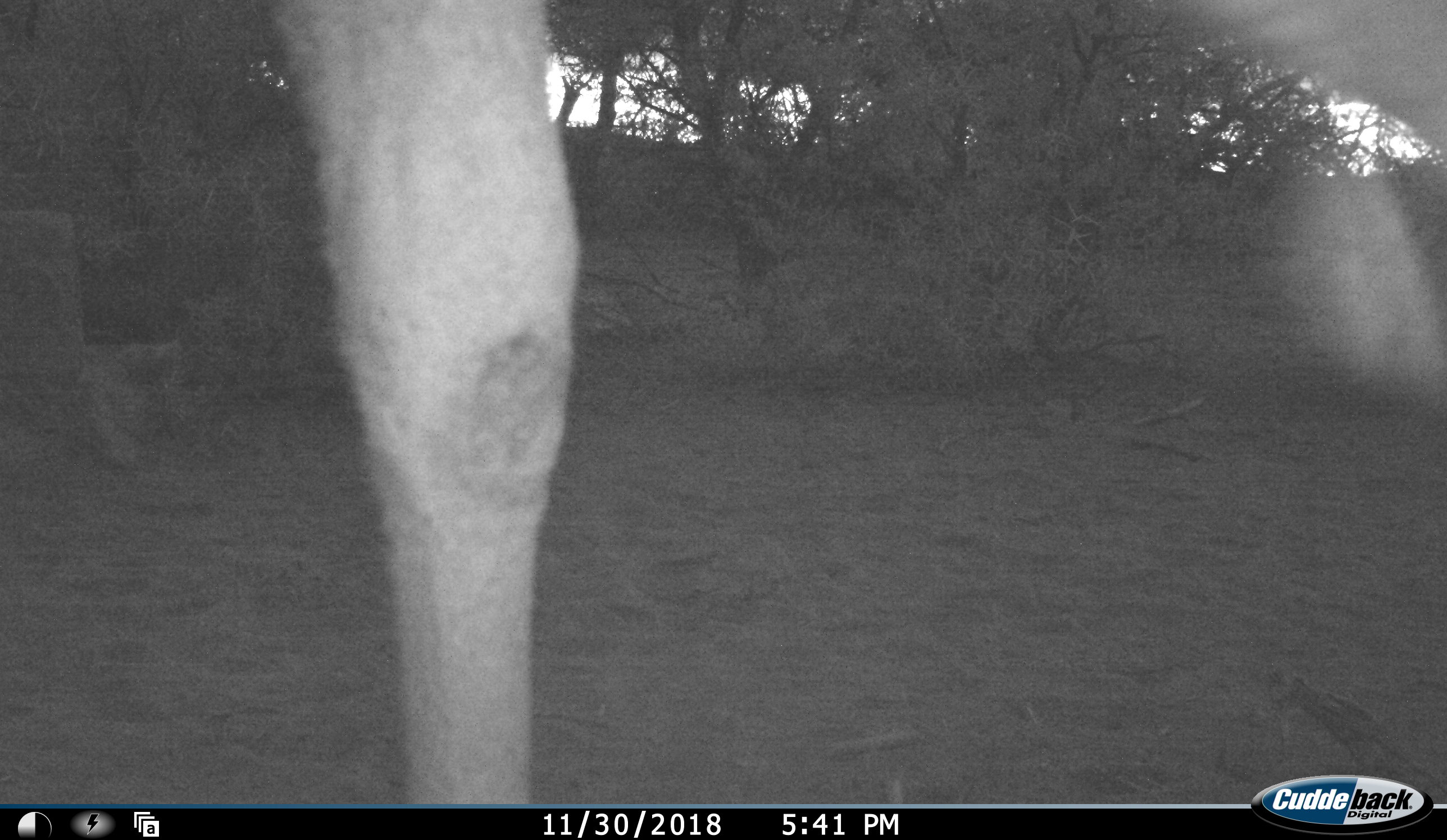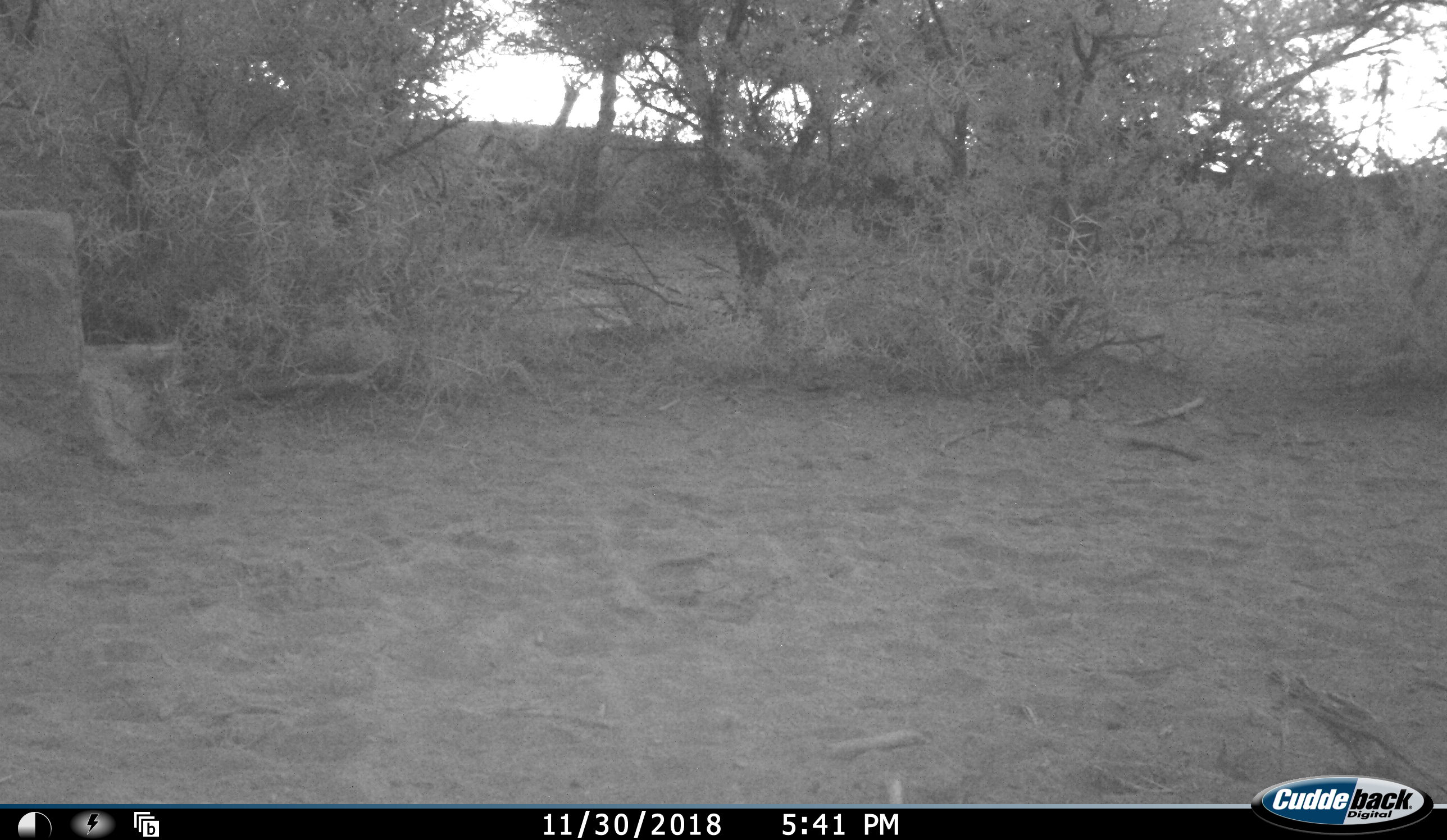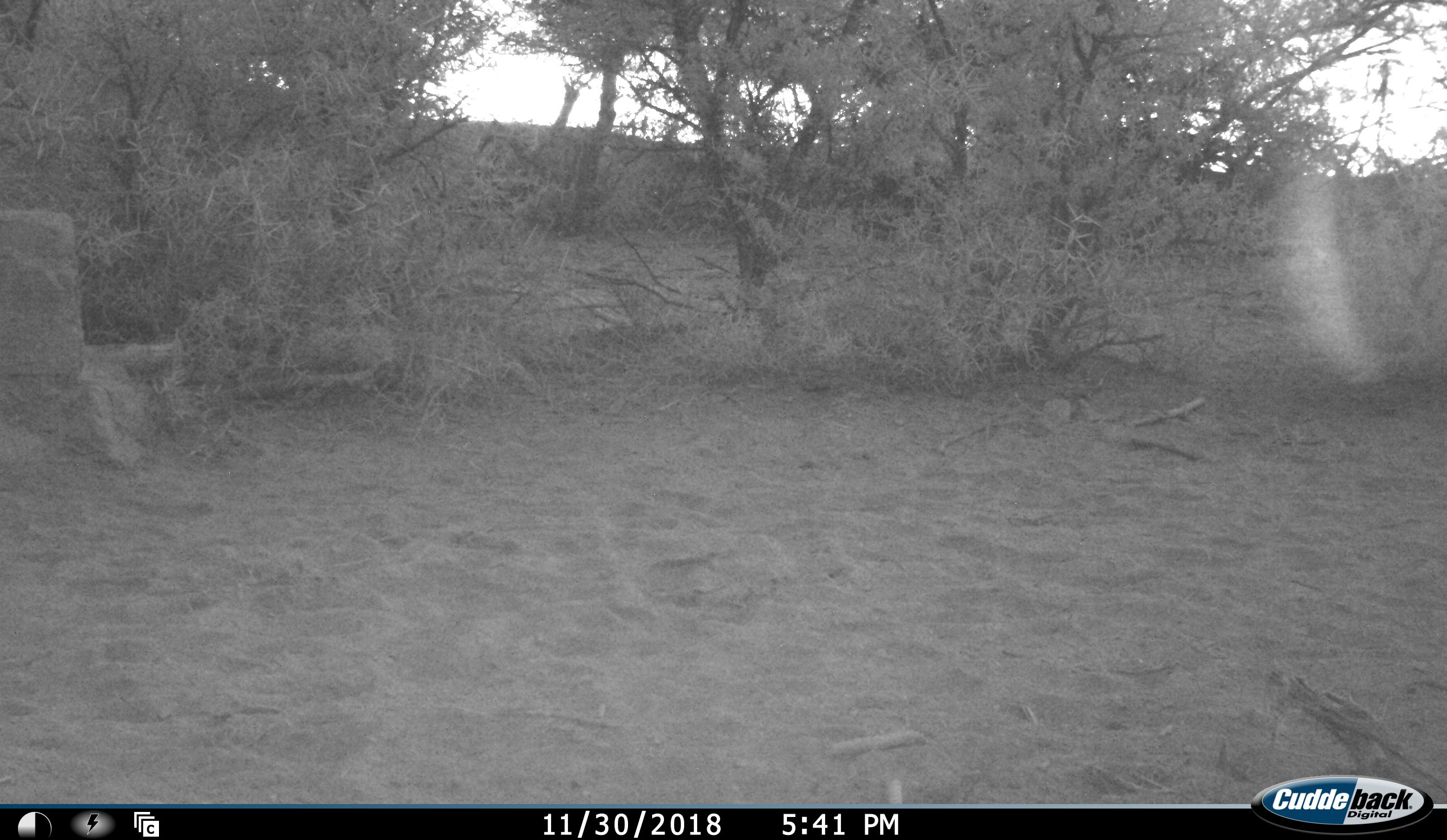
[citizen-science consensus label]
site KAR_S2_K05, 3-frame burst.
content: unidentified animal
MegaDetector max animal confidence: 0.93